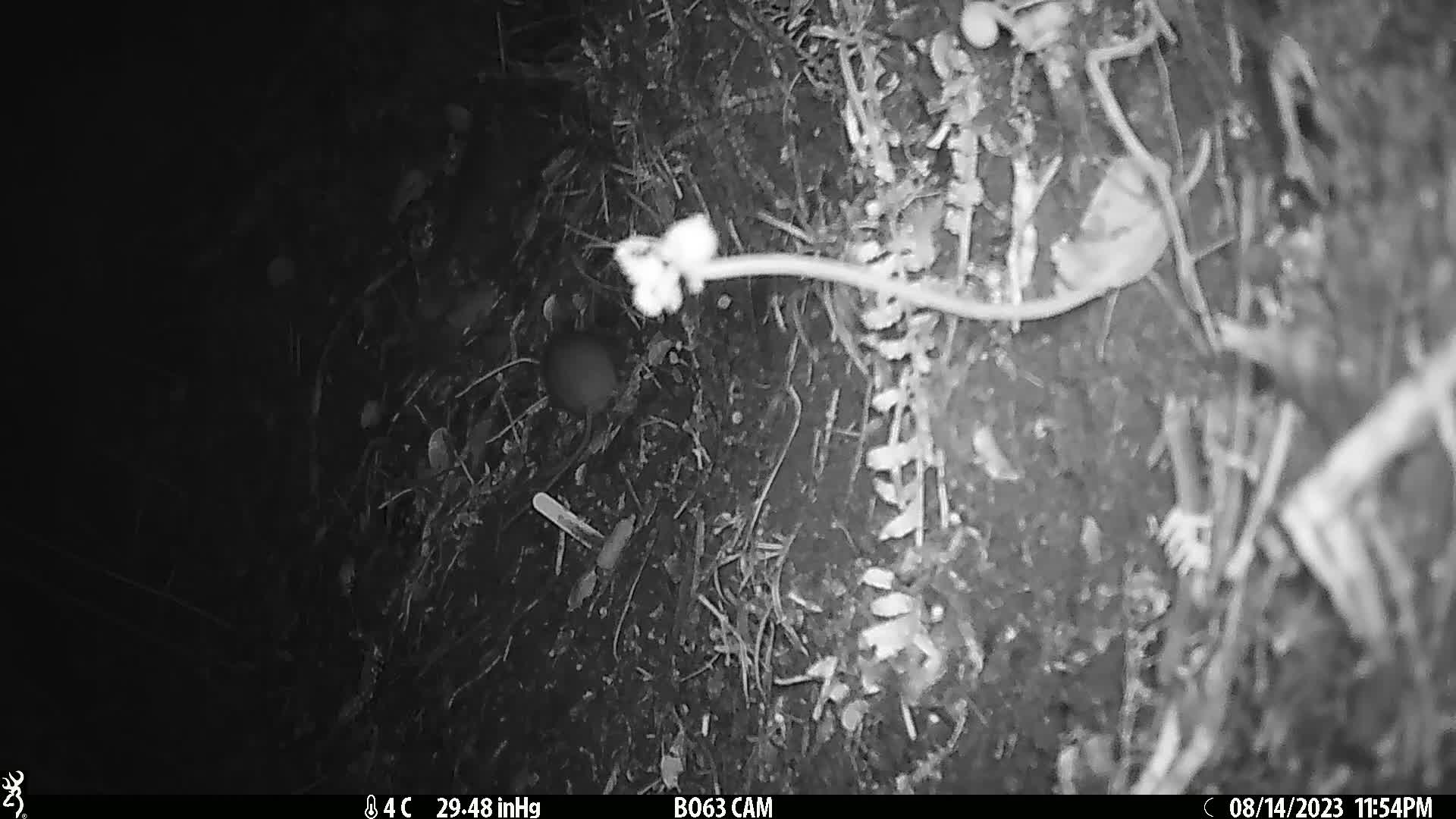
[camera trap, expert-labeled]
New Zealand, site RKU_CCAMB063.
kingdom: Animalia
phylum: Chordata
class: Mammalia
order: Rodentia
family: Muridae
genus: Rattus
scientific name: Rattus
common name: rat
Rat (Rattus).